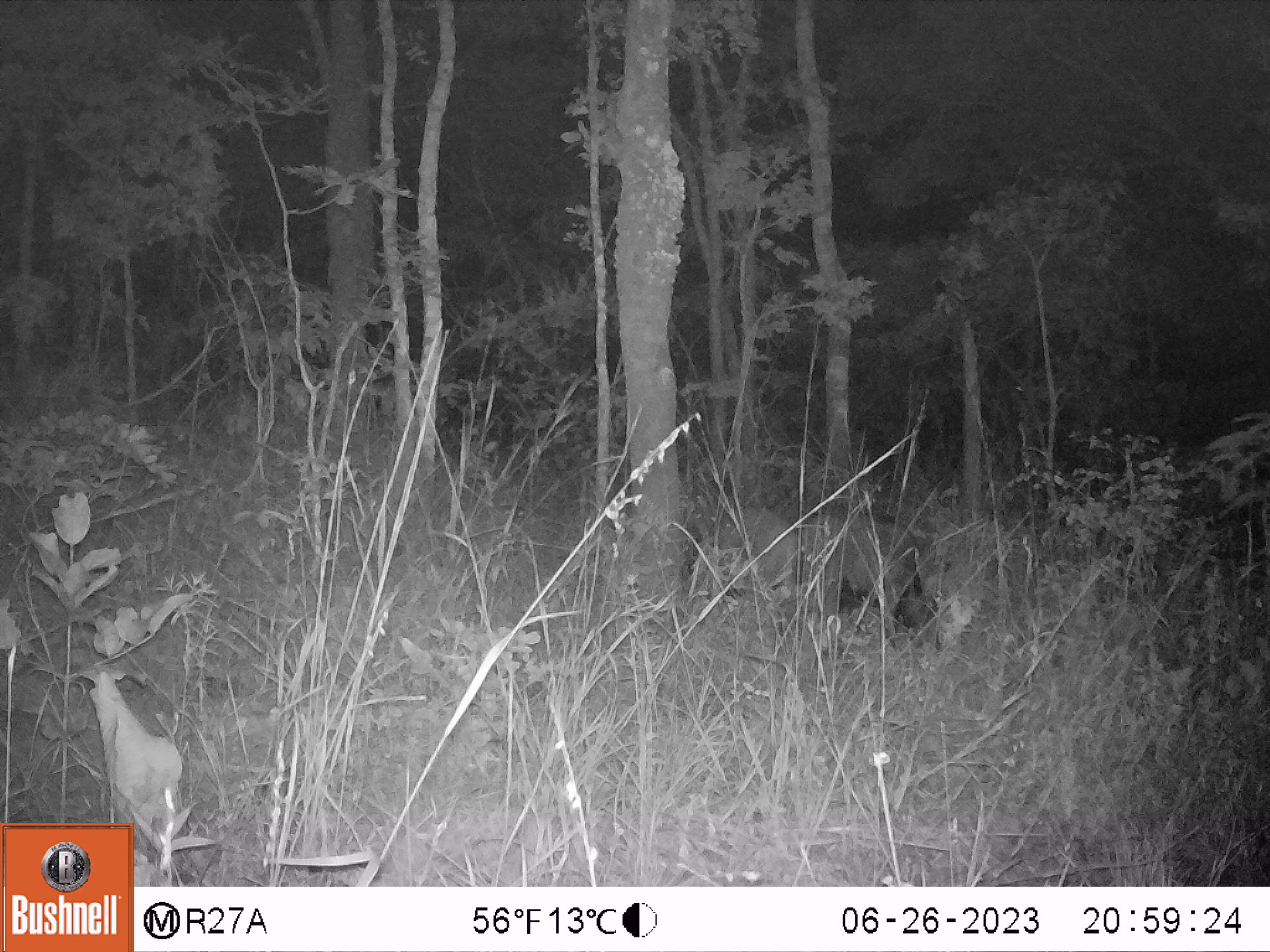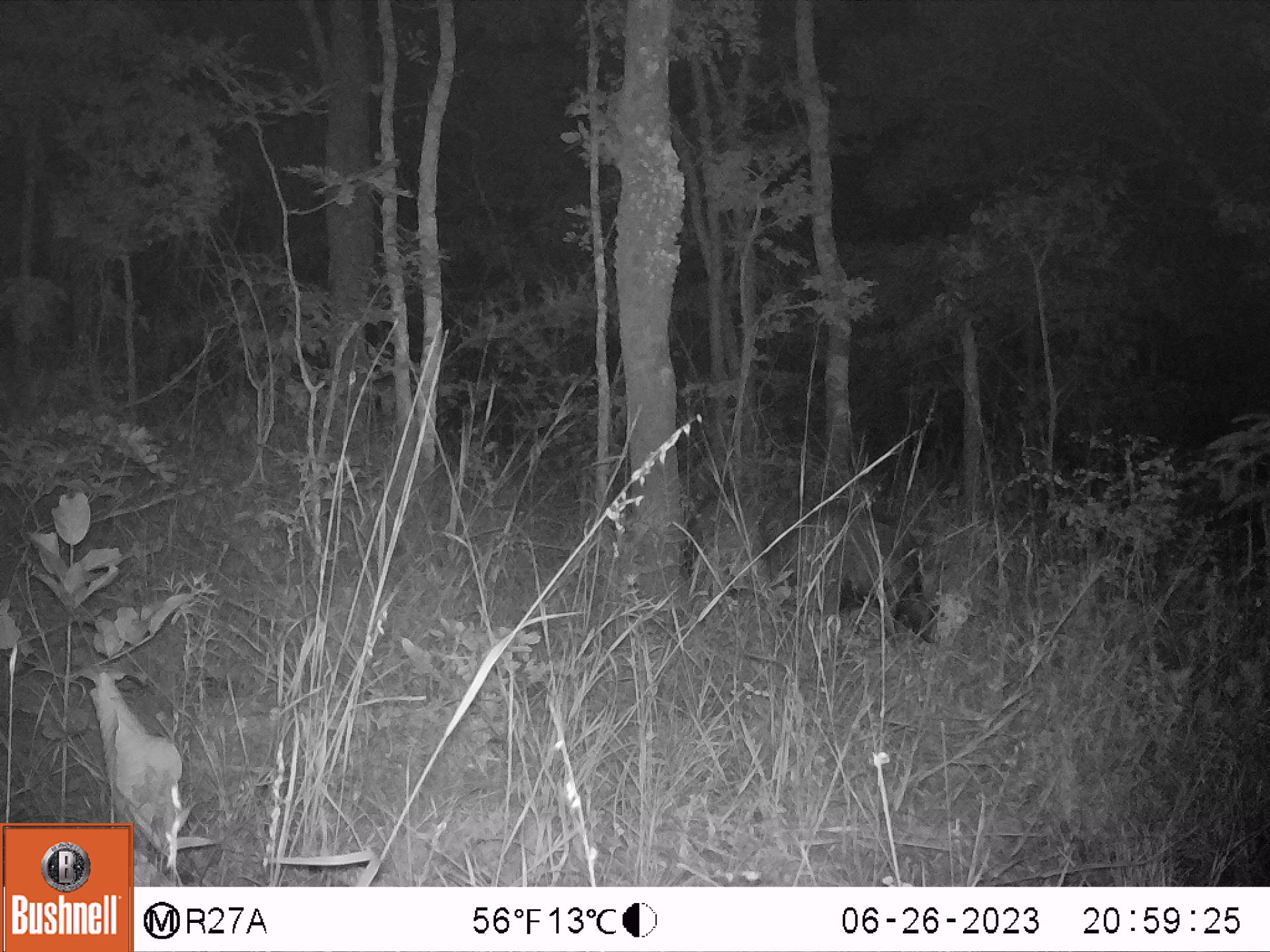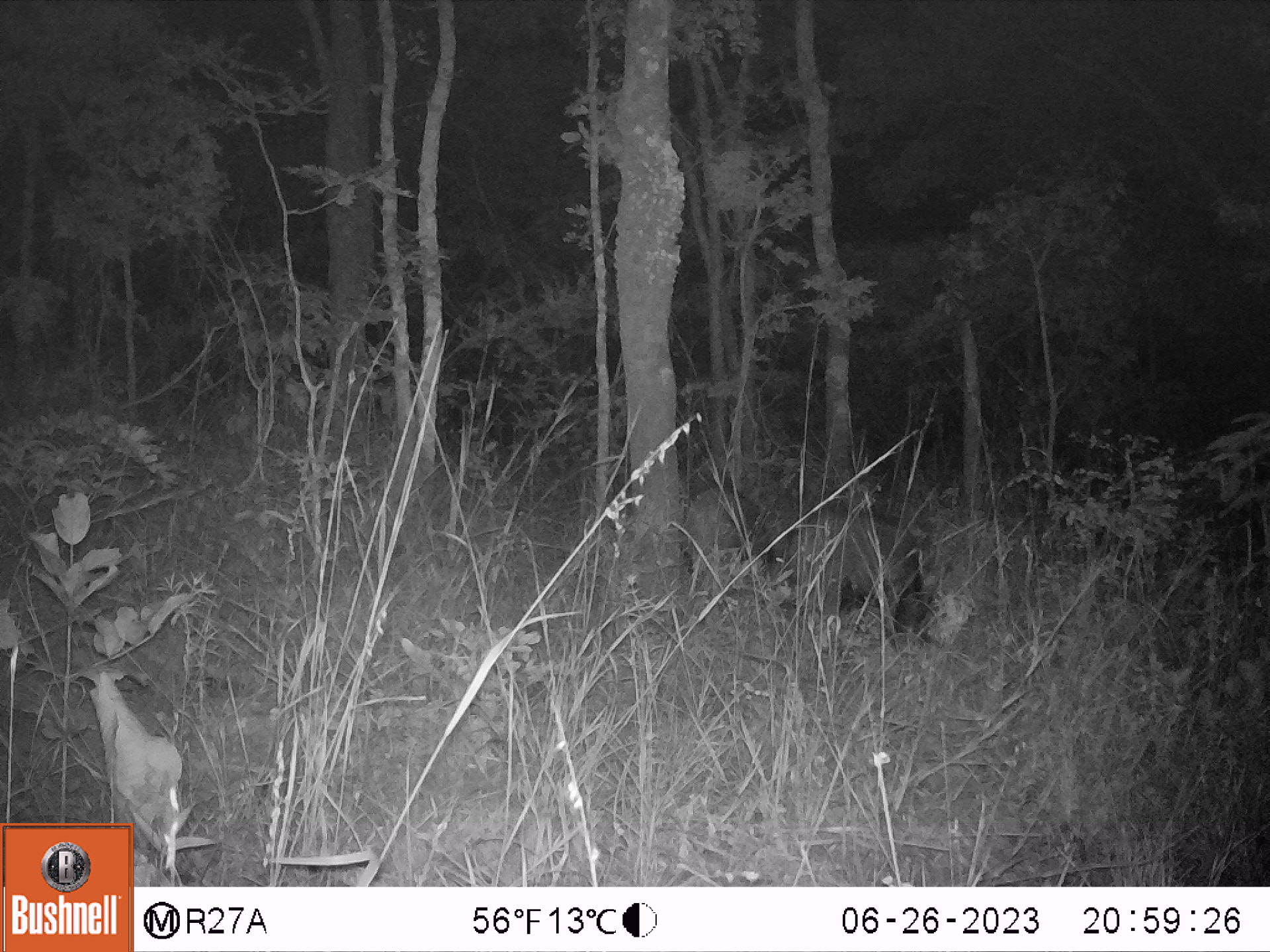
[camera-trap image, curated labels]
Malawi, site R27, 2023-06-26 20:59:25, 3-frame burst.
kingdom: Animalia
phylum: Chordata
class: Mammalia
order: Artiodactyla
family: Suidae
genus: Potamochoerus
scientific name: Potamochoerus larvatus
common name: bushpig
Bushpig (Potamochoerus larvatus), count 2.